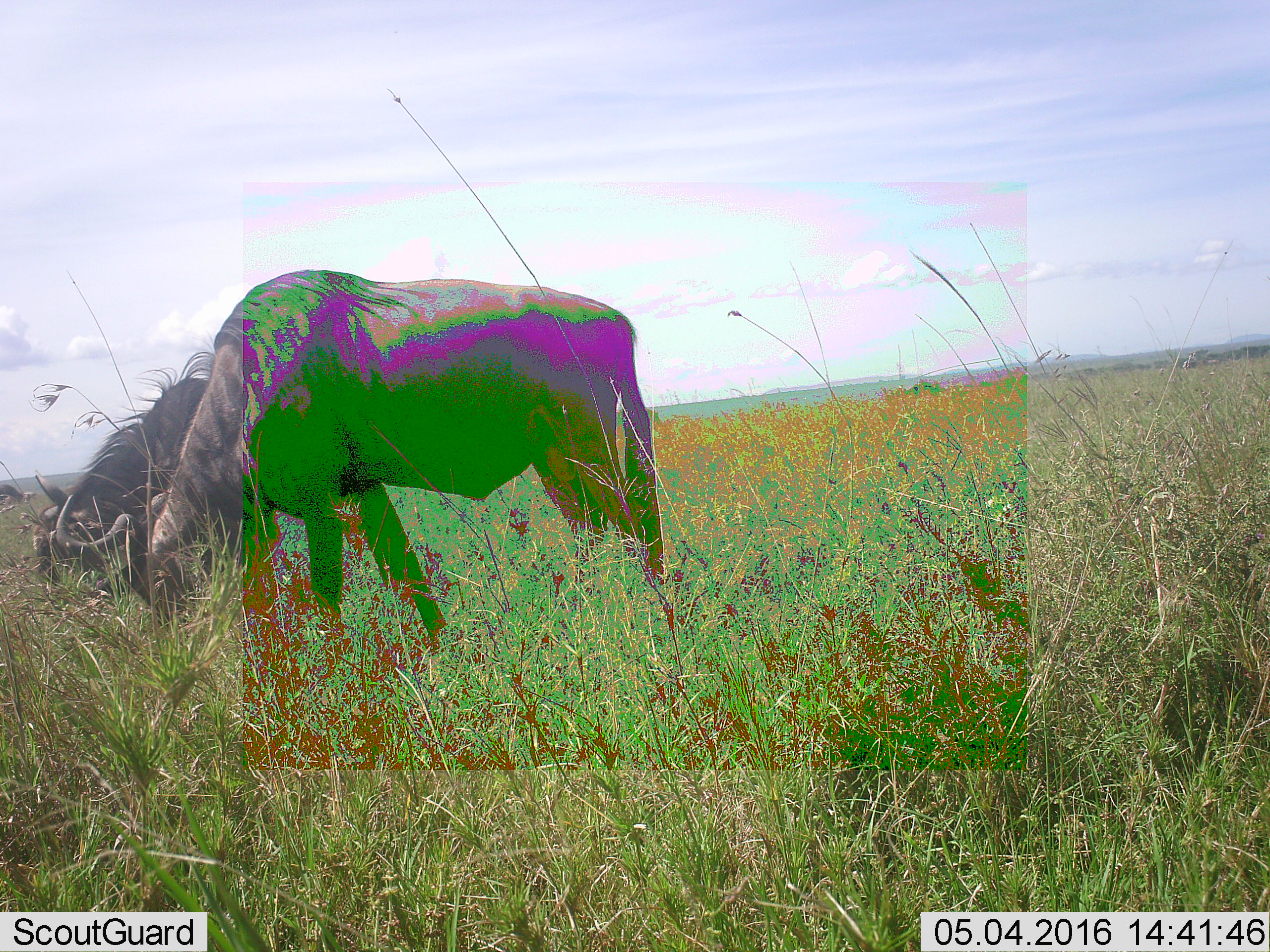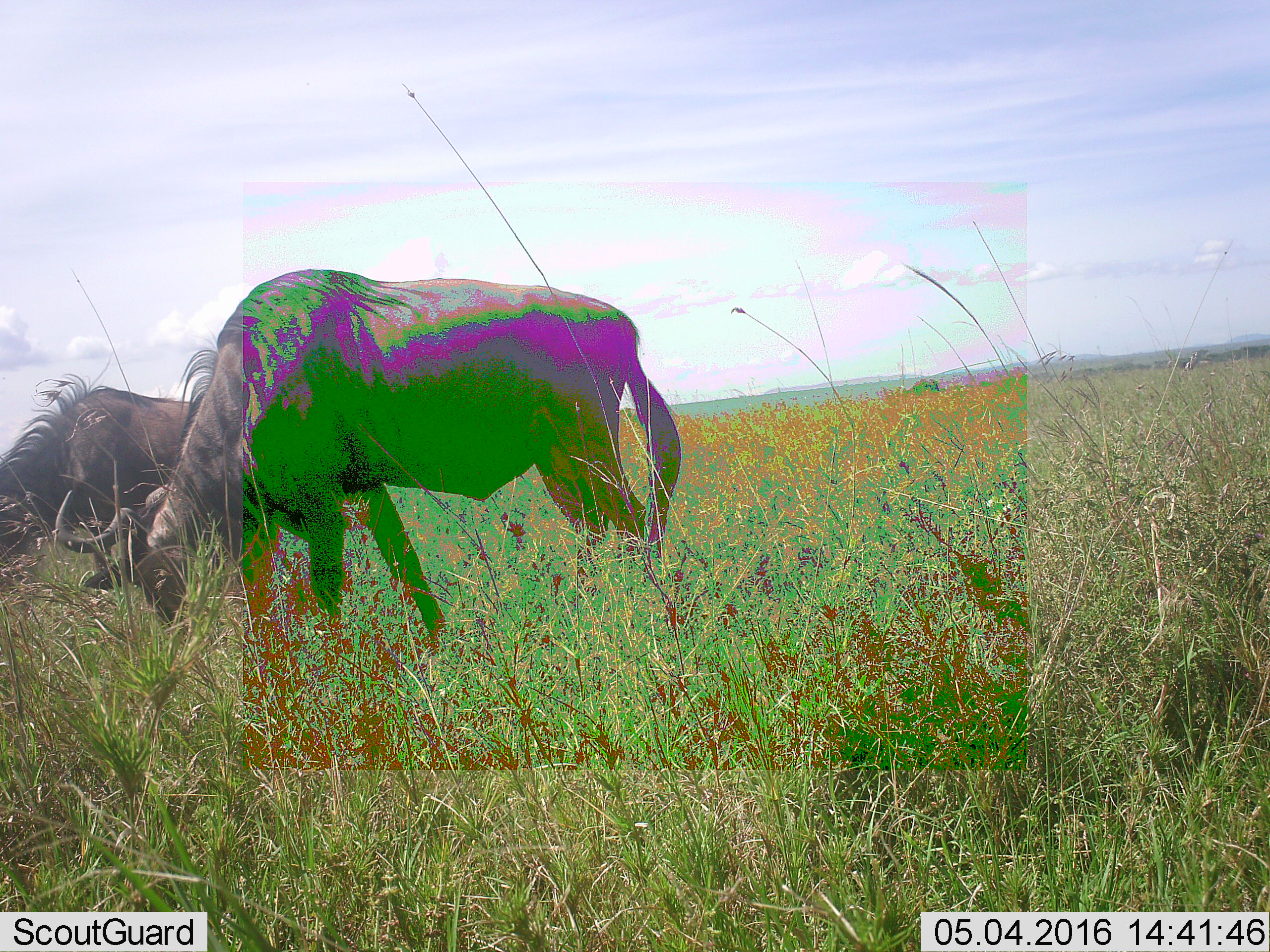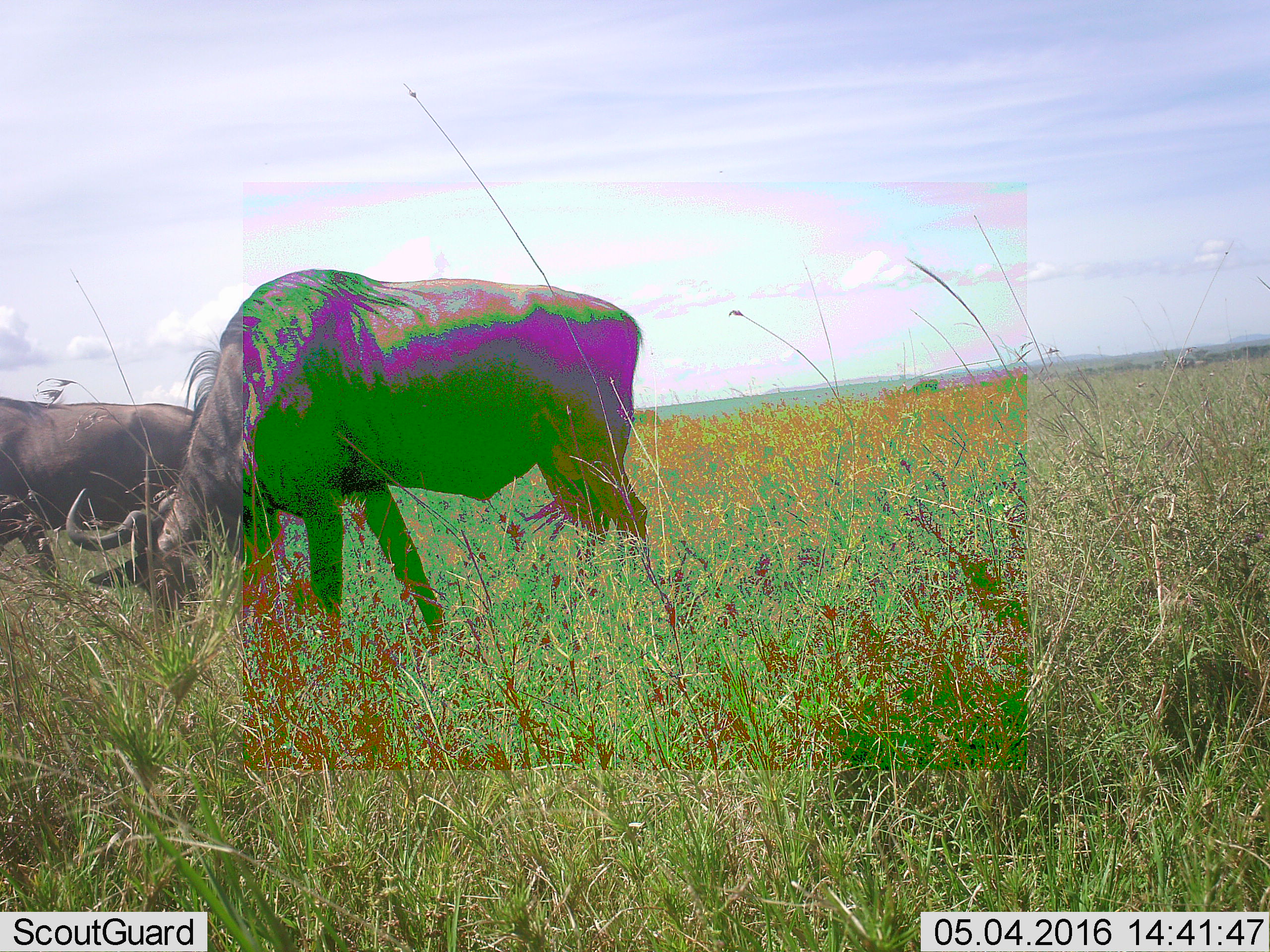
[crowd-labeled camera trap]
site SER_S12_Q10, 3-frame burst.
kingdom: Animalia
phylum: Chordata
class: Mammalia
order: Artiodactyla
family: Bovidae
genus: Connochaetes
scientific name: Connochaetes taurinus taurinus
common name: blue wildebeest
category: wildebeestblue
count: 3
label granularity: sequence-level